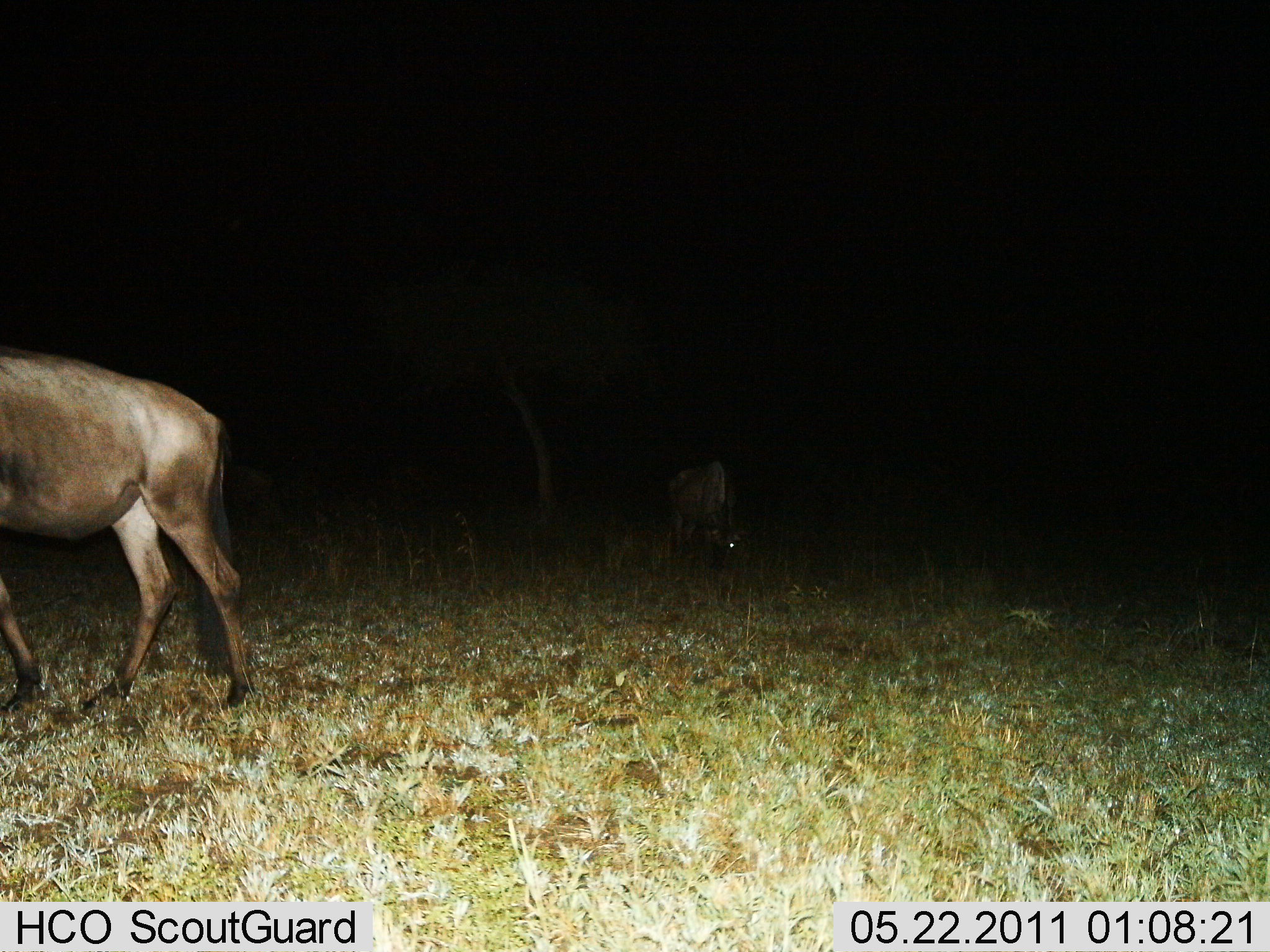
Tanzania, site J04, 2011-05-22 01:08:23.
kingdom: Animalia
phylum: Chordata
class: Mammalia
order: Artiodactyla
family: Bovidae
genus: Connochaetes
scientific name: Connochaetes taurinus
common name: blue wildebeest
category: wildebeest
Wildebeest (blue wildebeest) (Connochaetes taurinus), count 2. Behavior (volunteer vote fractions): standing 15%, resting 0%, moving 46%, interacting 0%. Young present (vote fraction): 0%. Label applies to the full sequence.